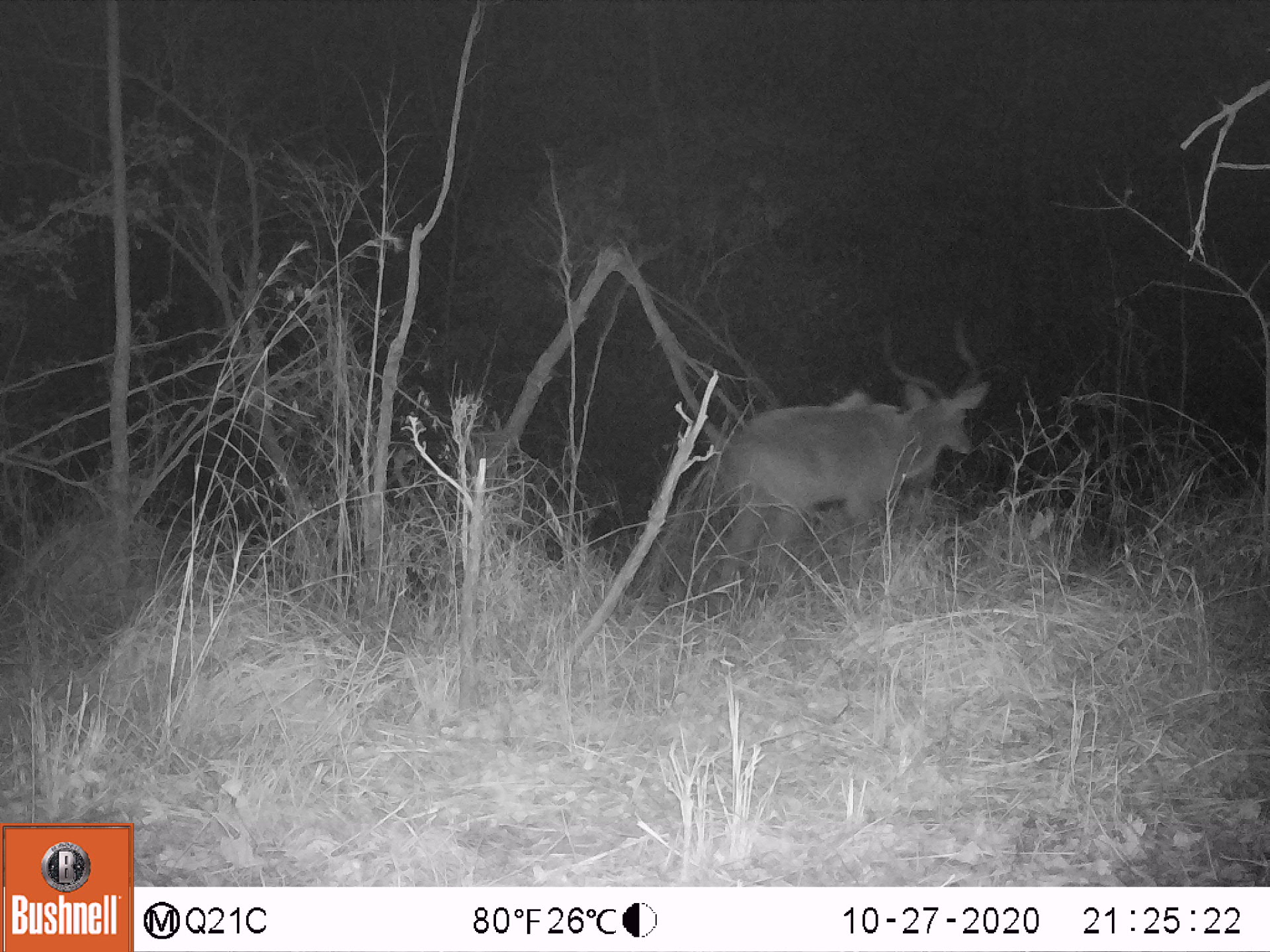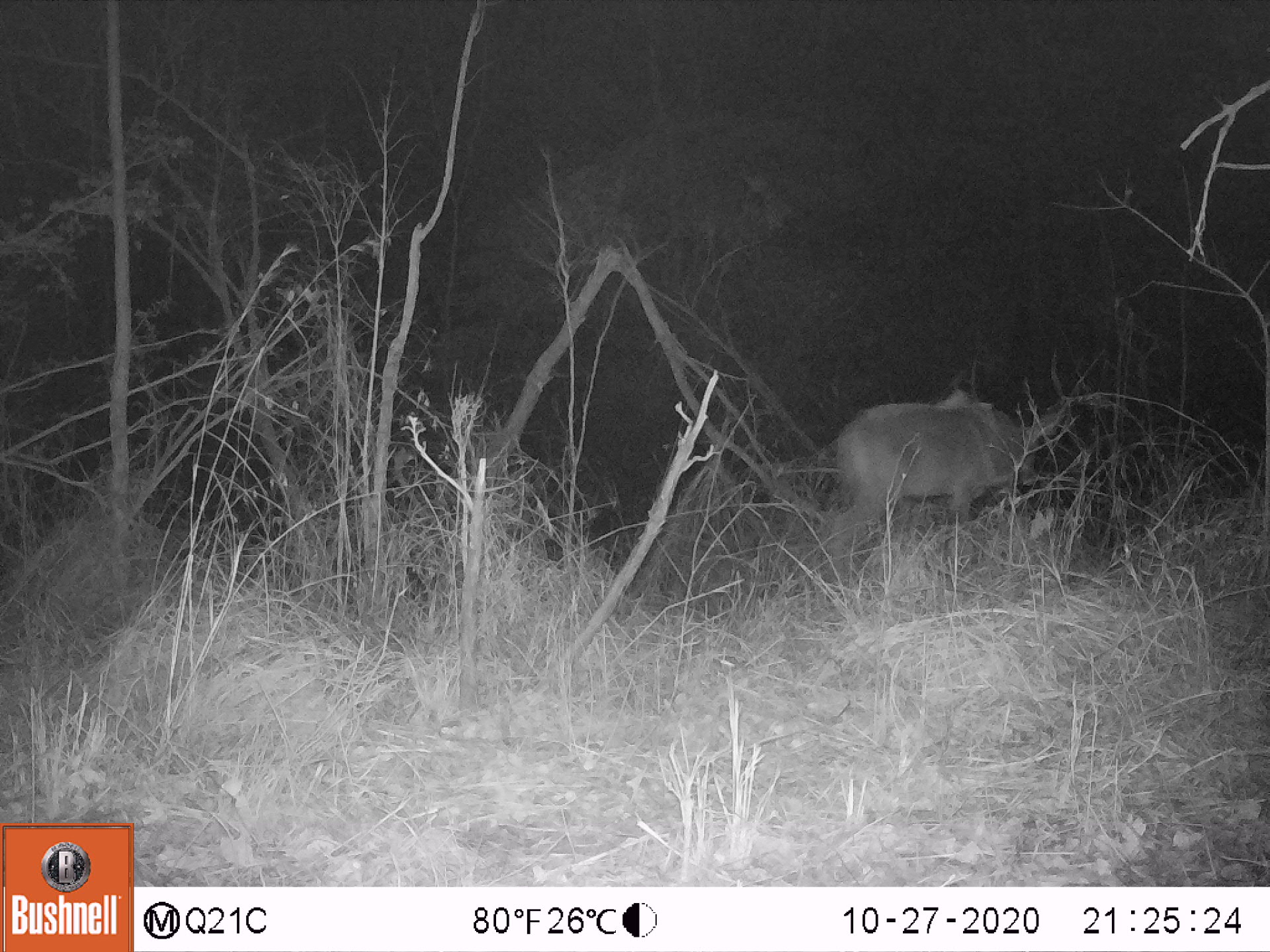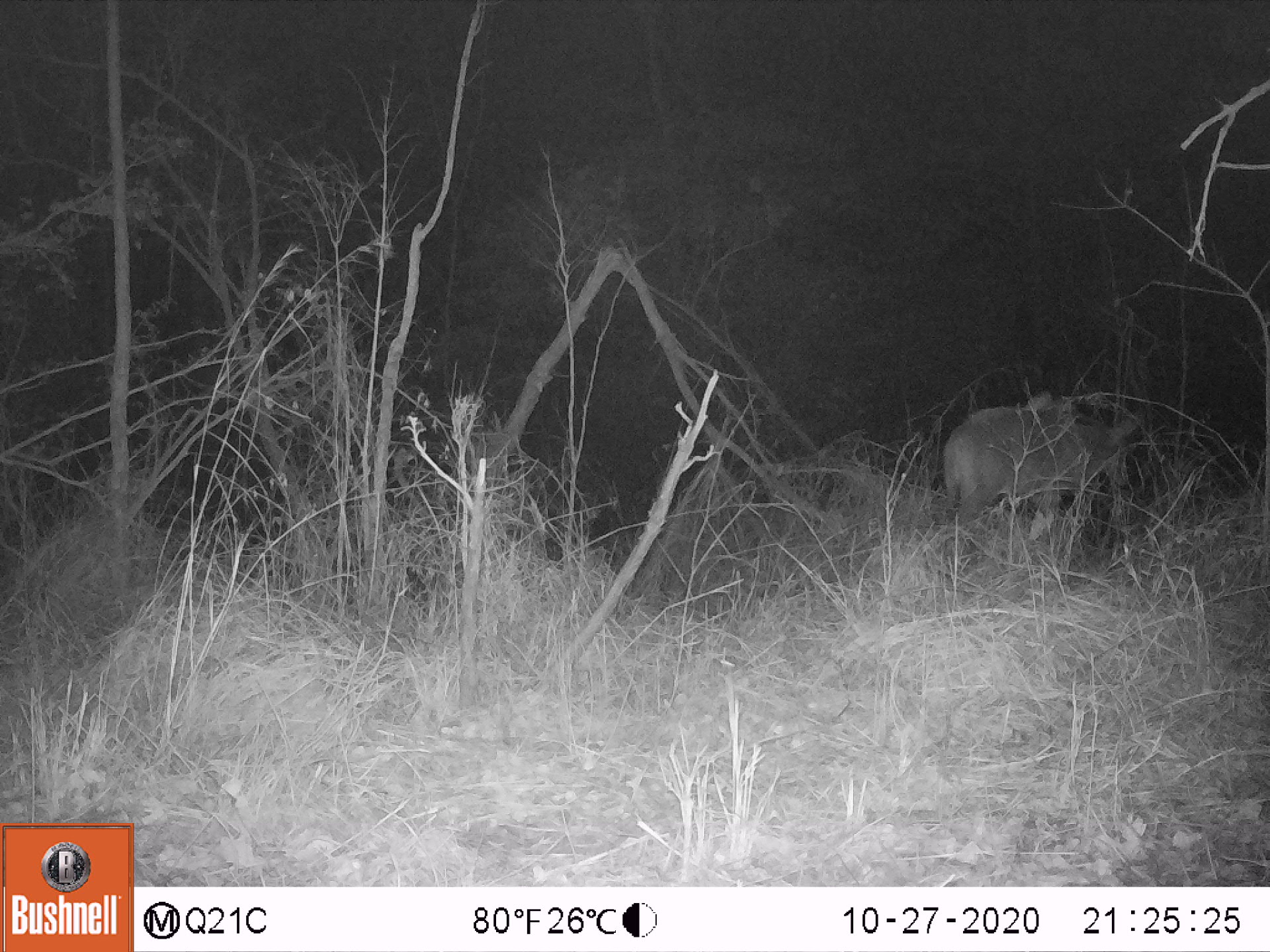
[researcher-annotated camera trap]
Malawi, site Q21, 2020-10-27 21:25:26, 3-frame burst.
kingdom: Animalia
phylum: Chordata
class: Mammalia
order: Artiodactyla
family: Bovidae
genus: Tragelaphus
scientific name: Tragelaphus strepsiceros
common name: greater kudu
Greater kudu (Tragelaphus strepsiceros), count 1.